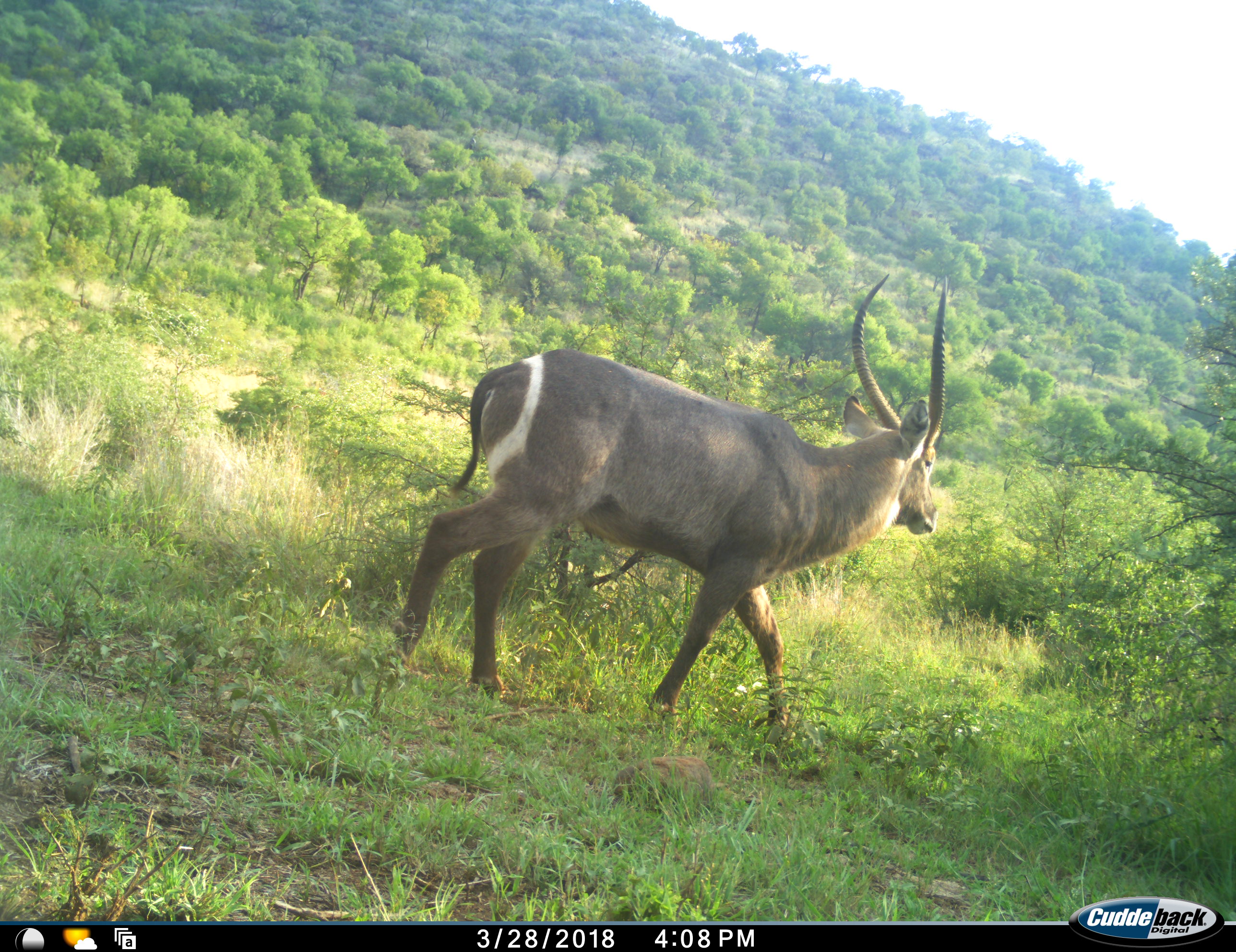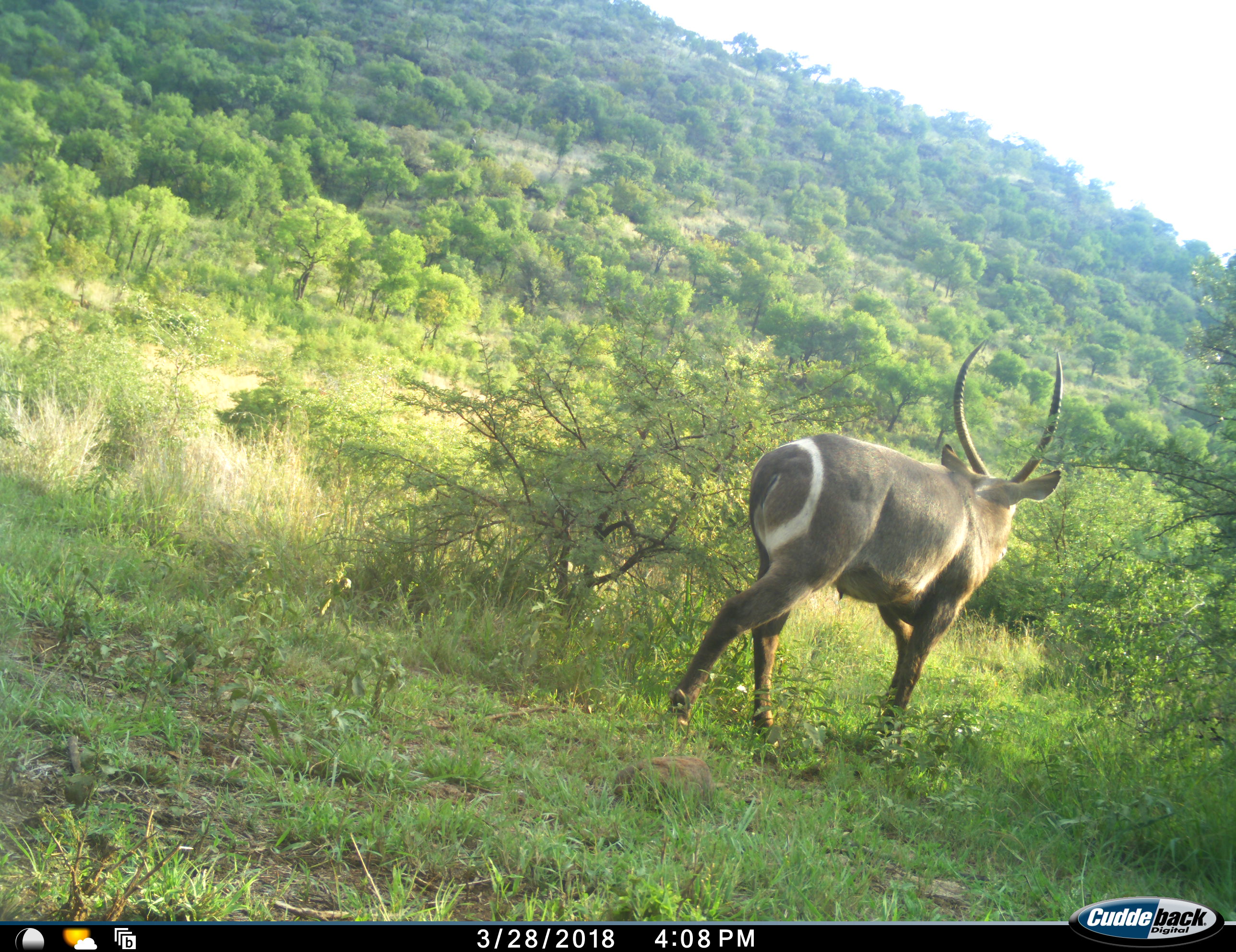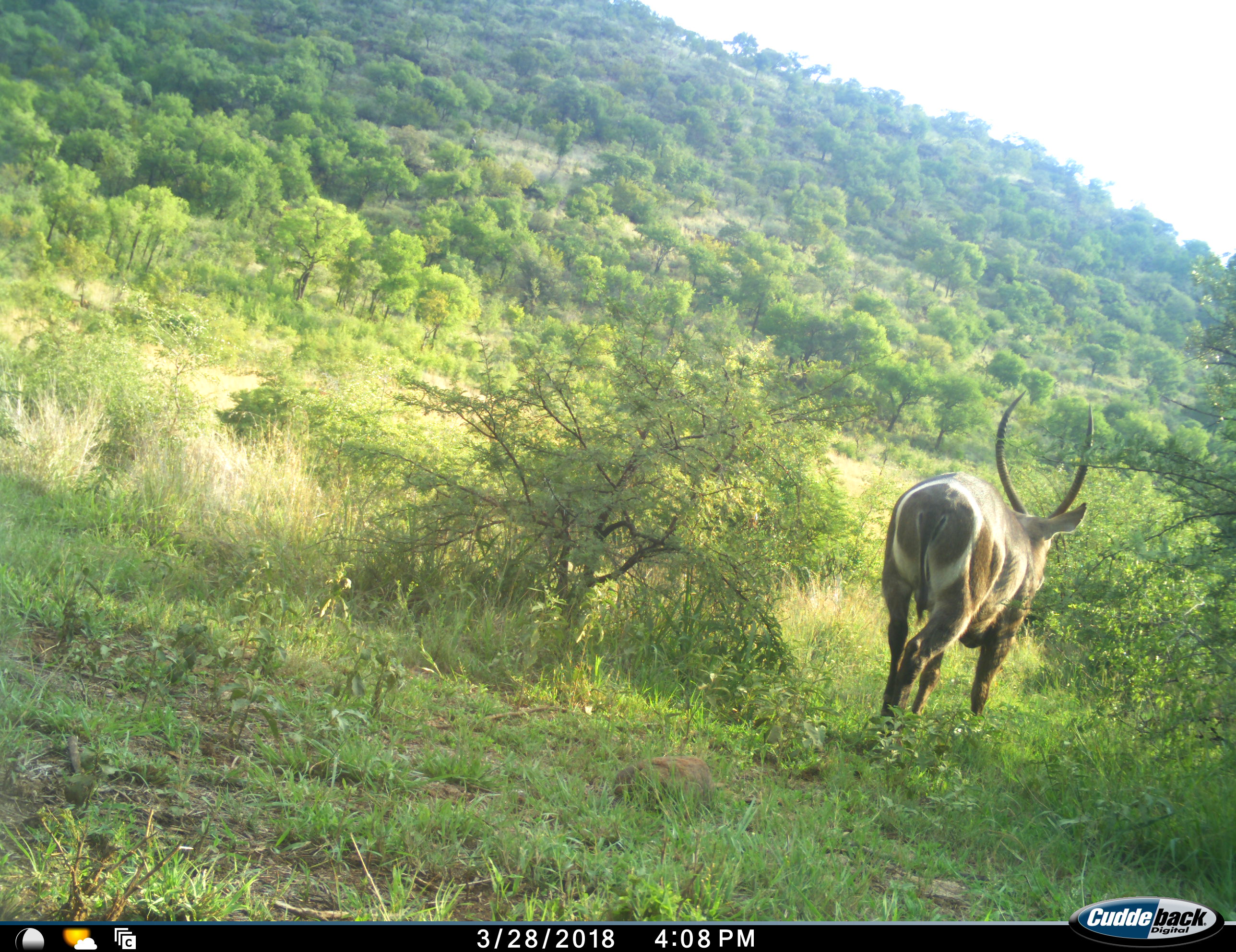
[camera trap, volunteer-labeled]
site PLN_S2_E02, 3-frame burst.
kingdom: Animalia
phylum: Chordata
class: Mammalia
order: Artiodactyla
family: Bovidae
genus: Kobus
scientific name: Kobus ellipsiprymnus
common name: waterbuck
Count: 1.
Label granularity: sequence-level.